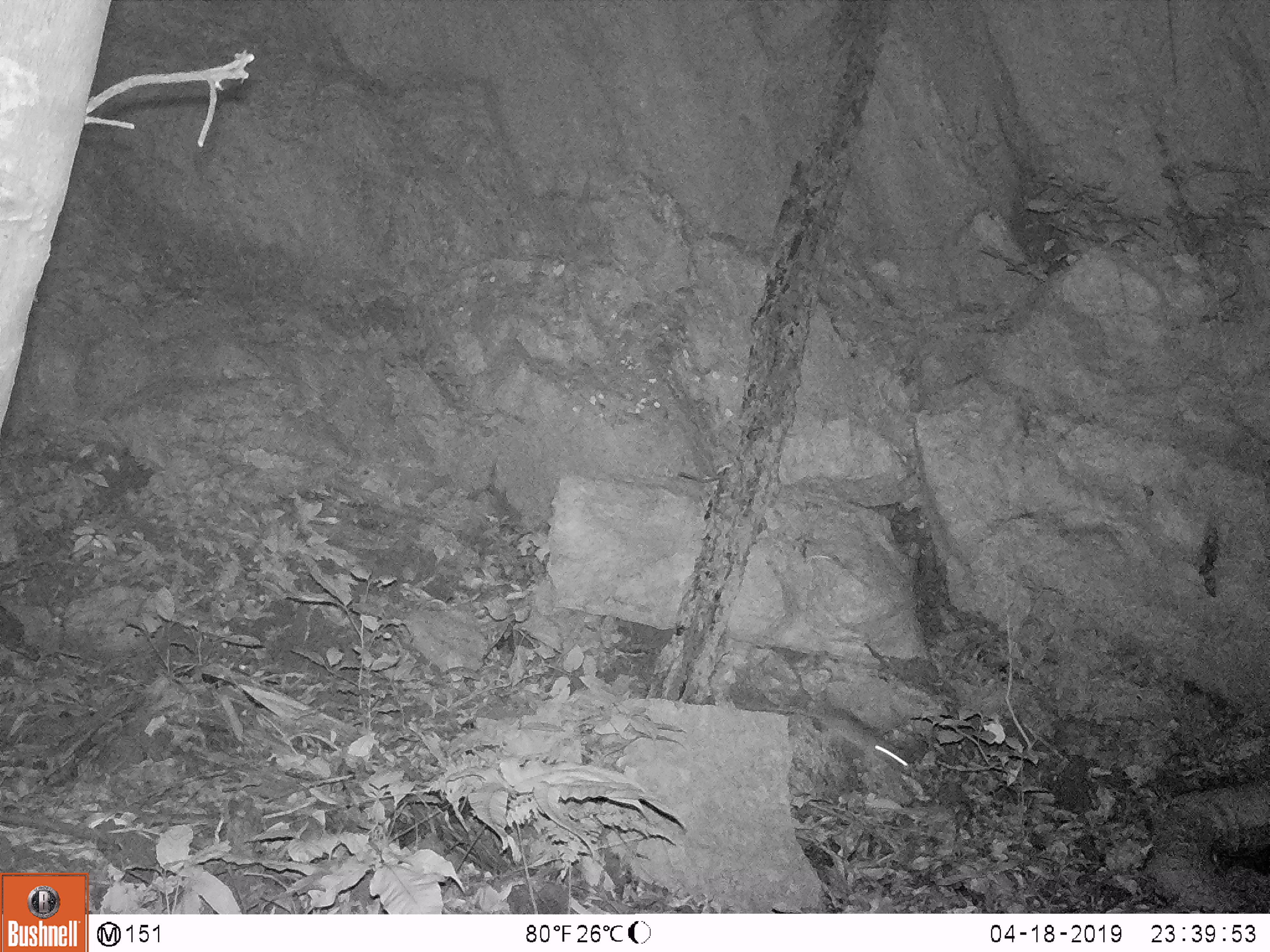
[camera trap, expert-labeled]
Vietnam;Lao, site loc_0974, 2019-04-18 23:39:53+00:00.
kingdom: Animalia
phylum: Chordata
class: Mammalia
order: Rodentia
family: Muridae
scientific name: Muridae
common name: old-world mice and rats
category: unidentified murid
Unidentified murid (old-world mice and rats) (Muridae). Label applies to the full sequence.